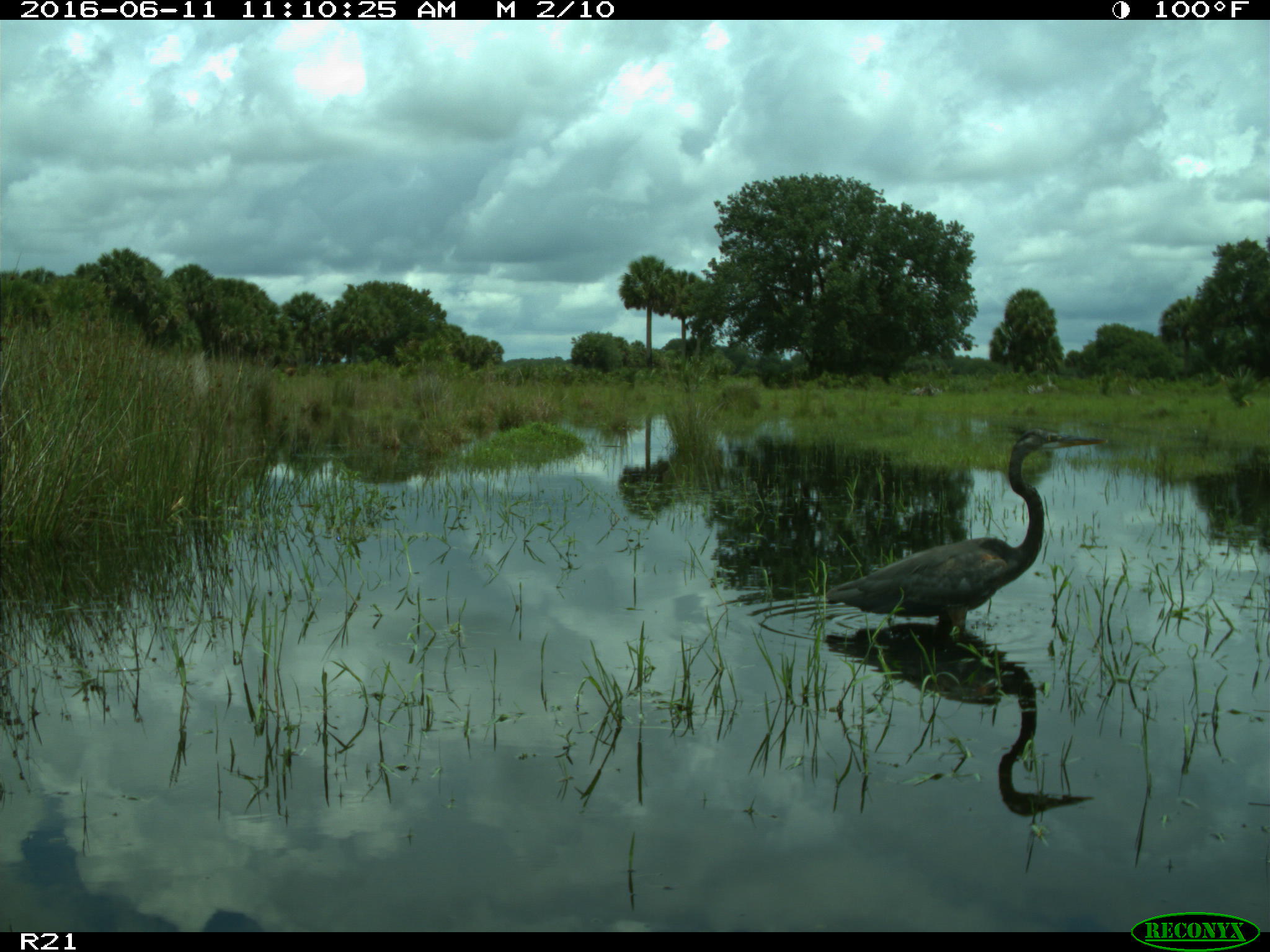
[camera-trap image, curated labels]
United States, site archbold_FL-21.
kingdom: Animalia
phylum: Chordata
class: Aves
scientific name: Aves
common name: birds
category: unidentified bird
Unidentified bird (birds) (Aves).